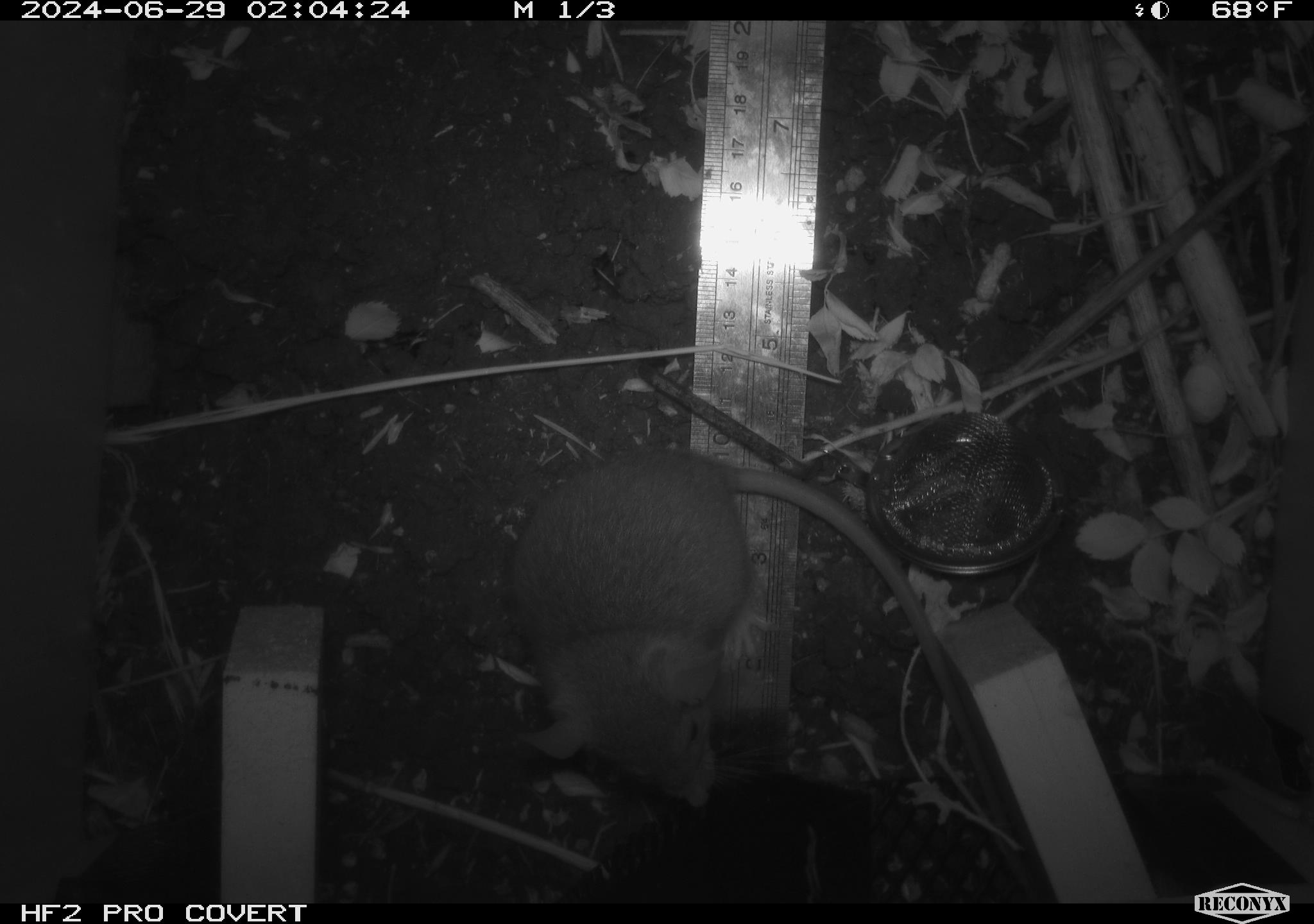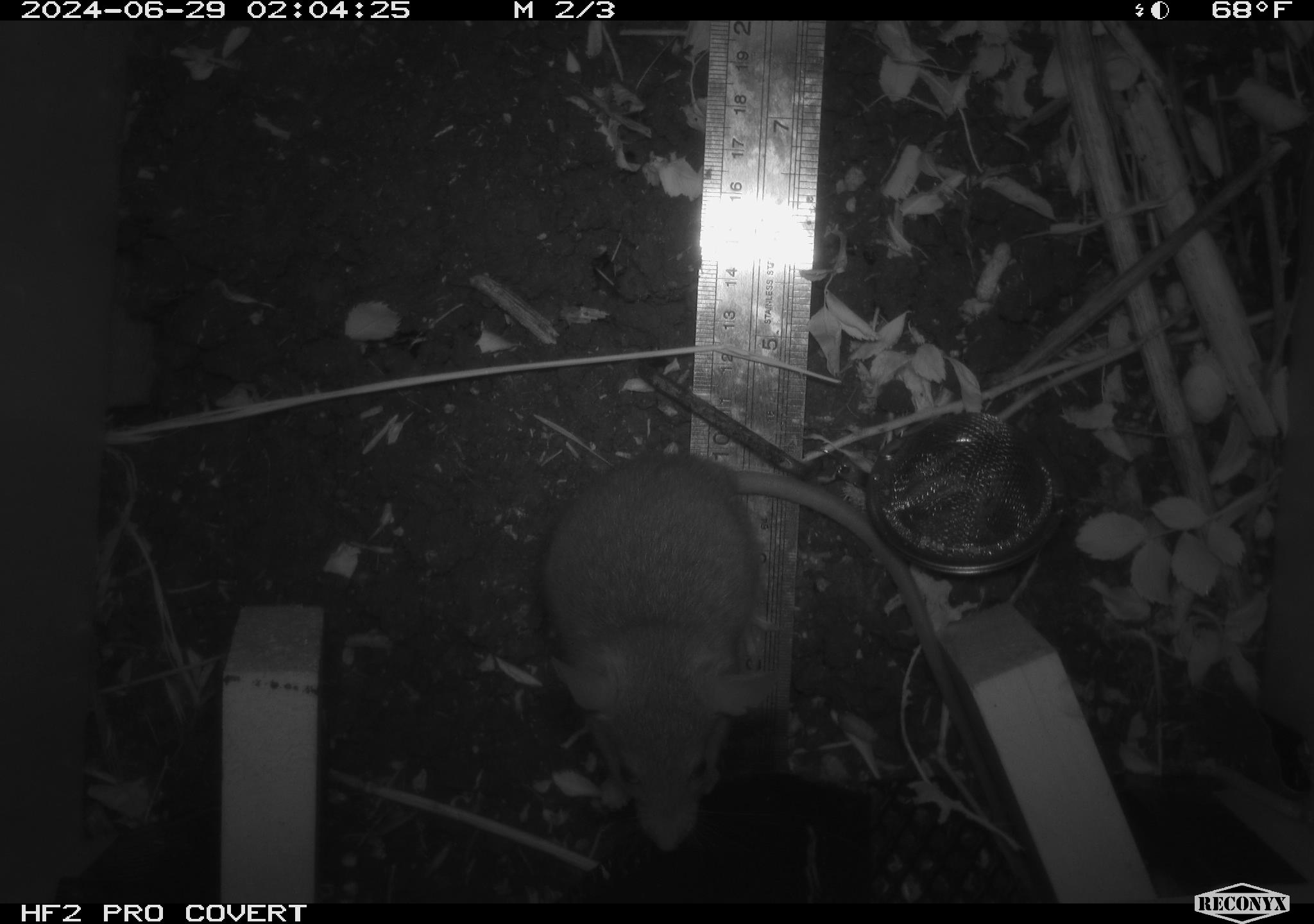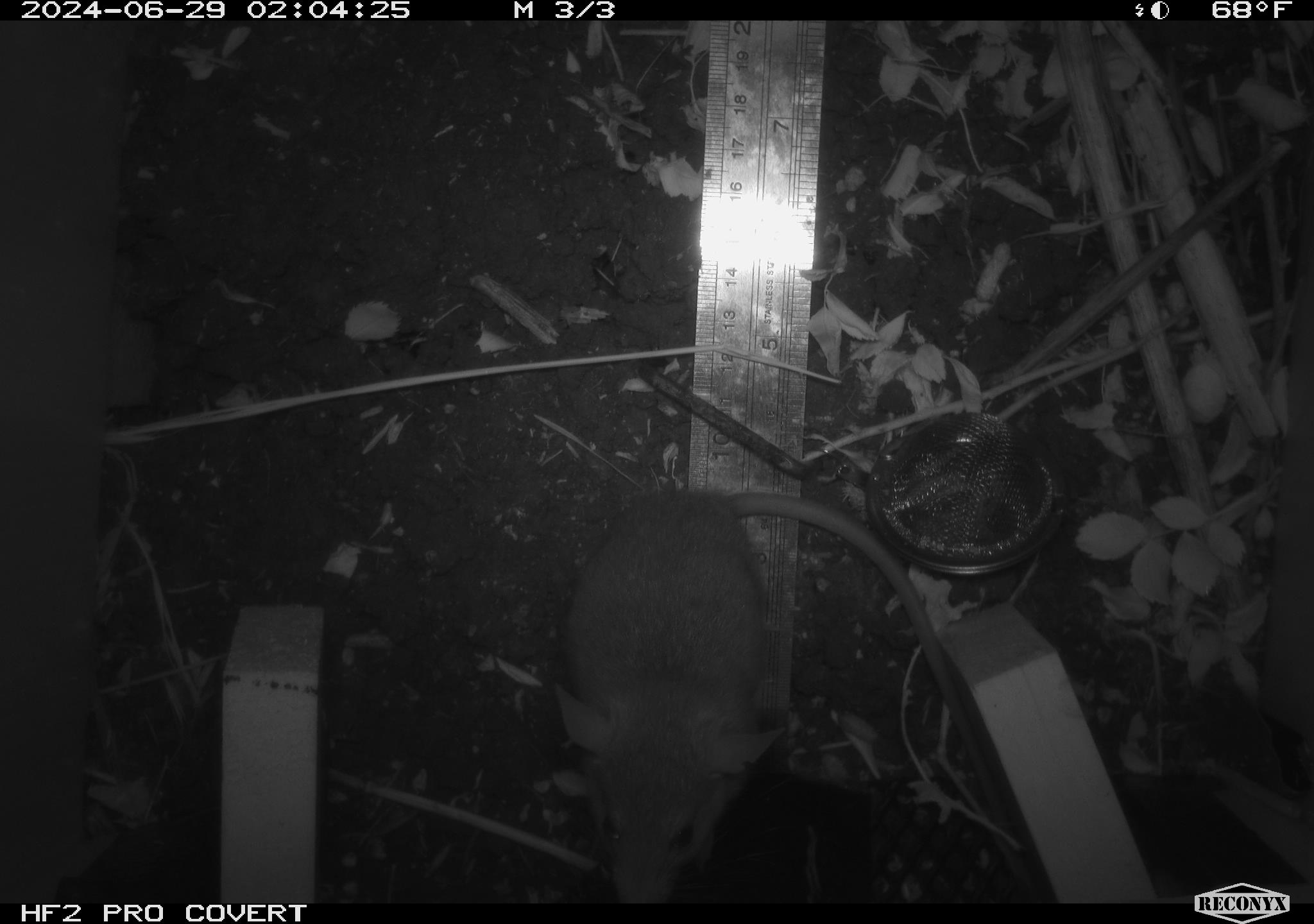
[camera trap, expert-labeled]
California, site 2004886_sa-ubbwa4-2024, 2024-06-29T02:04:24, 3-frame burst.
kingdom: Animalia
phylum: Chordata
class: Mammalia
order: Rodentia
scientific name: Rodentia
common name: woodrat or rat or mouse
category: woodrat or rat or mouse species